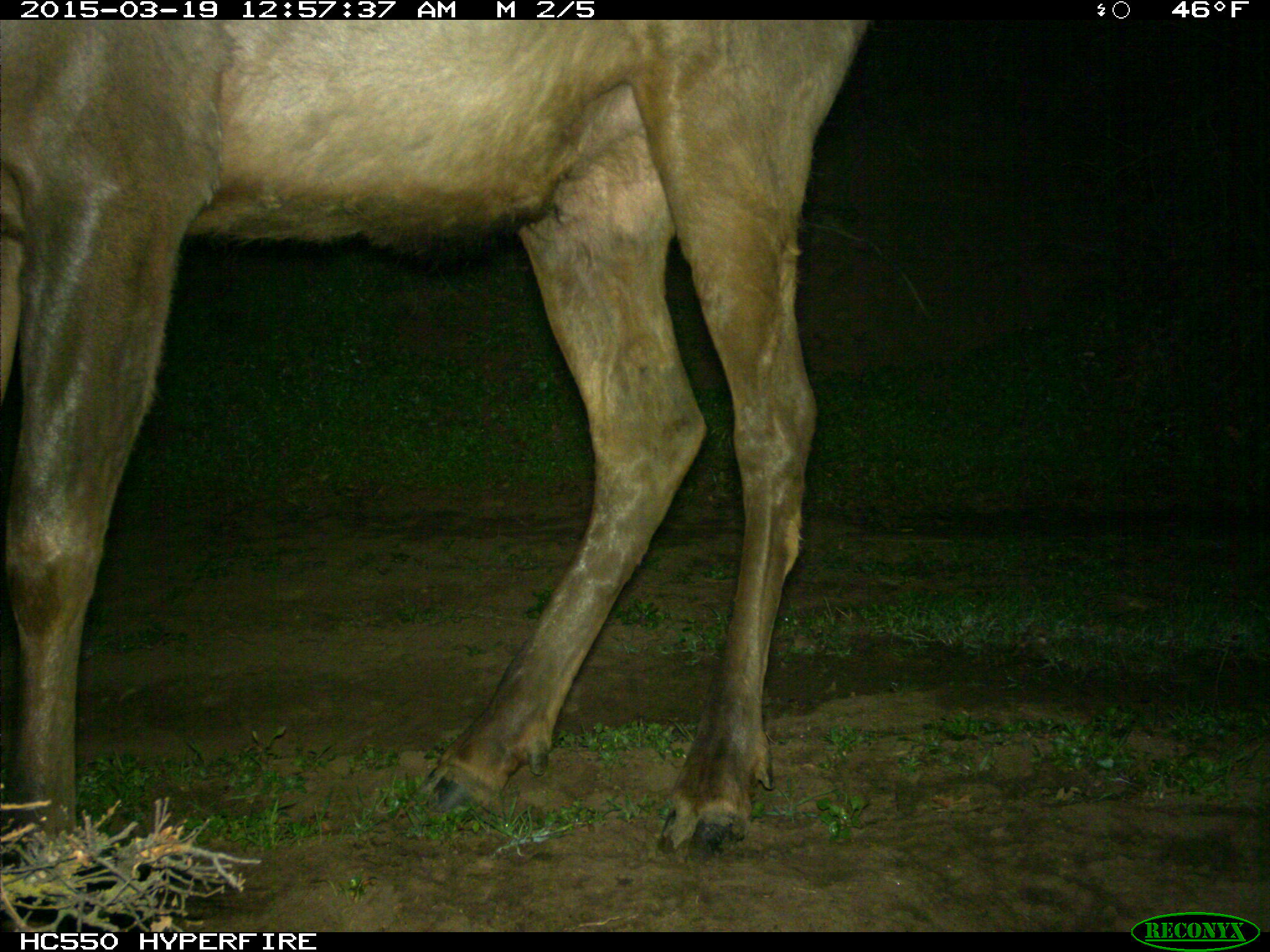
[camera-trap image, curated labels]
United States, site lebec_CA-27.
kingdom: Animalia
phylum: Chordata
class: Mammalia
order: Artiodactyla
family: Cervidae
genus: Cervus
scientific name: Cervus canadensis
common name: elk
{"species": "Cervus canadensis (elk)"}